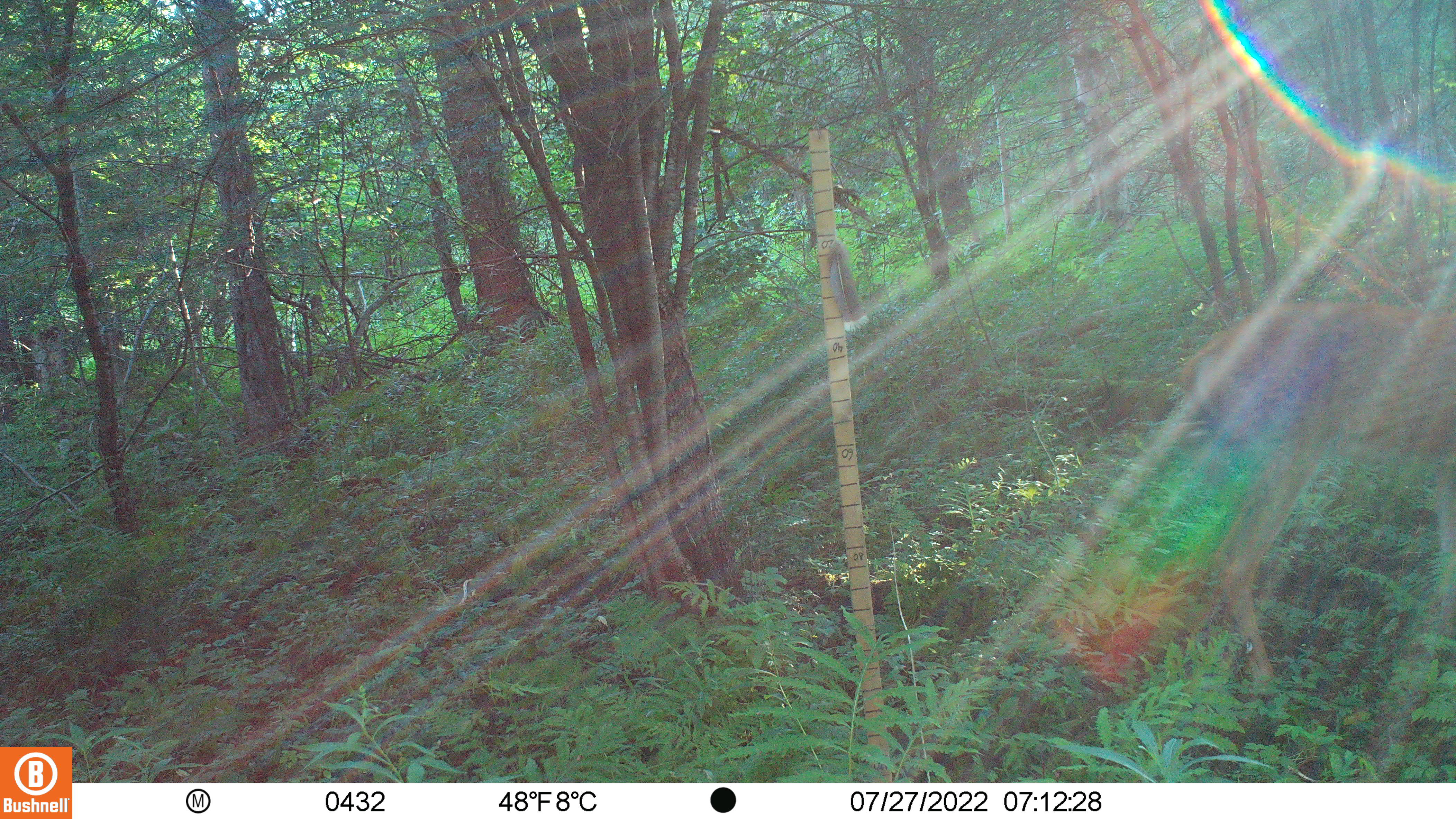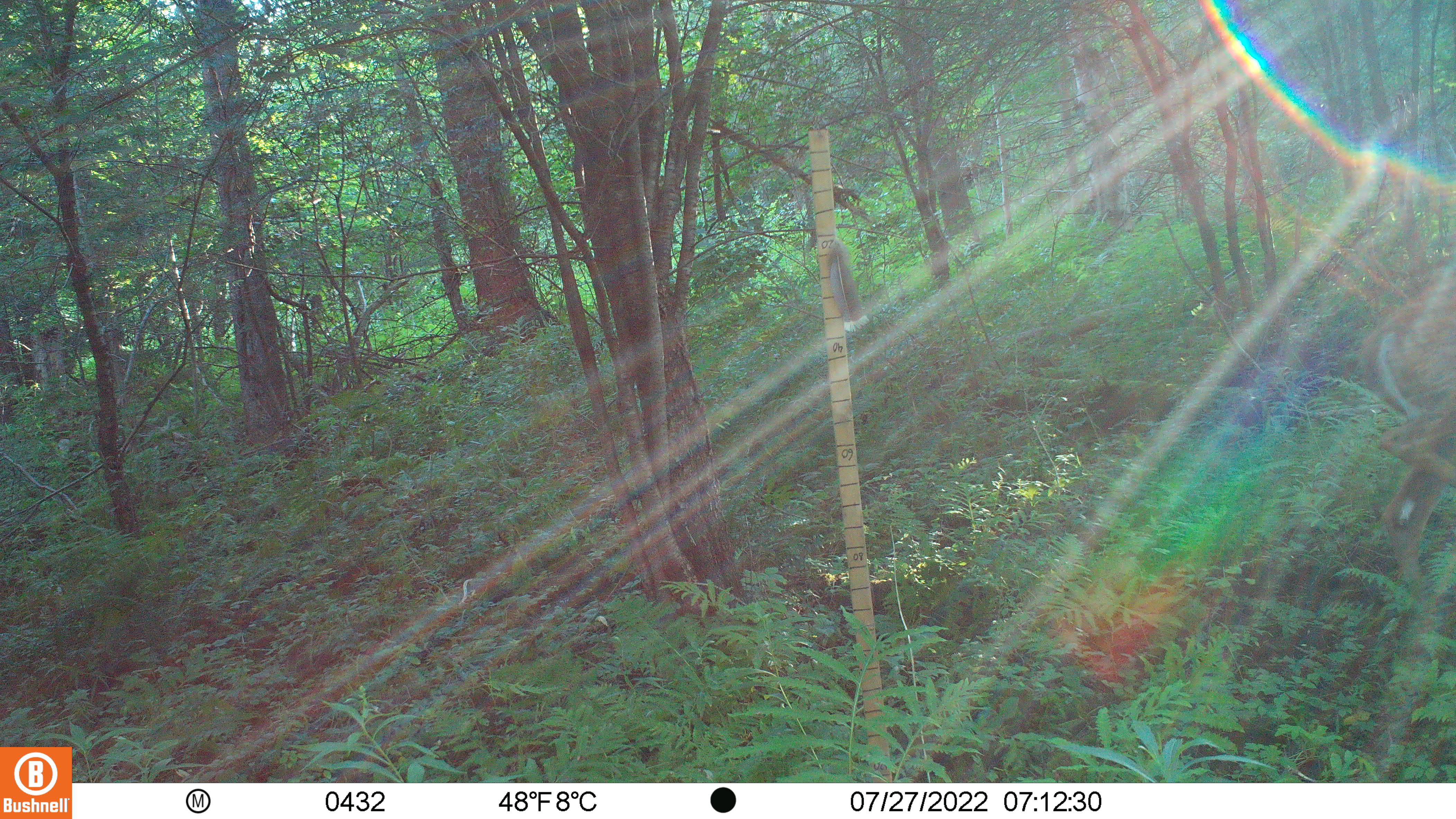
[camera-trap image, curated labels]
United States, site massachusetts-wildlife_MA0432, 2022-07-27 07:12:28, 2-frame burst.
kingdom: Animalia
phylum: Chordata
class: Mammalia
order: Artiodactyla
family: Cervidae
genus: Odocoileus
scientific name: Odocoileus virginianus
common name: white-tailed deer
White-tailed deer (Odocoileus virginianus).